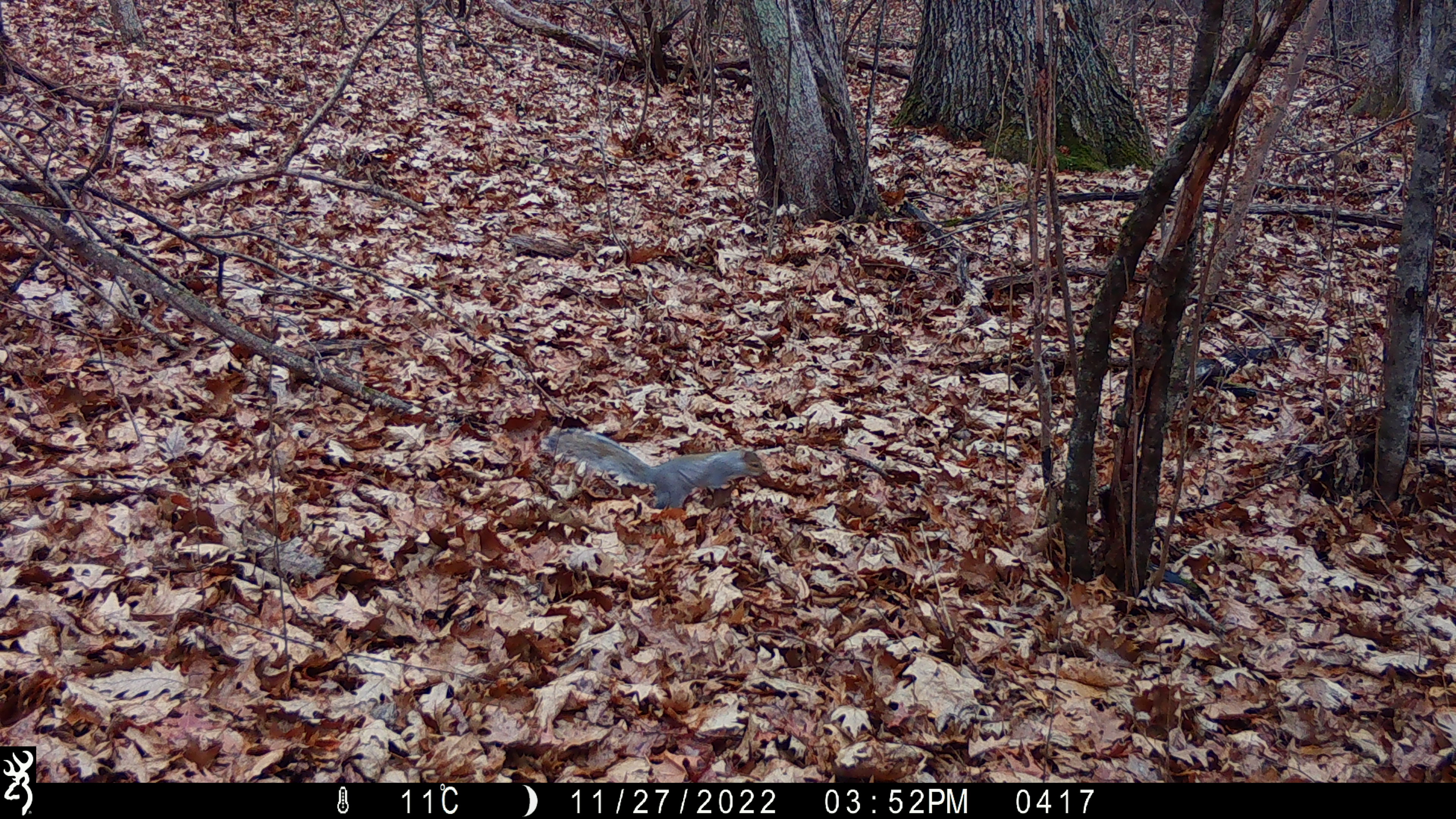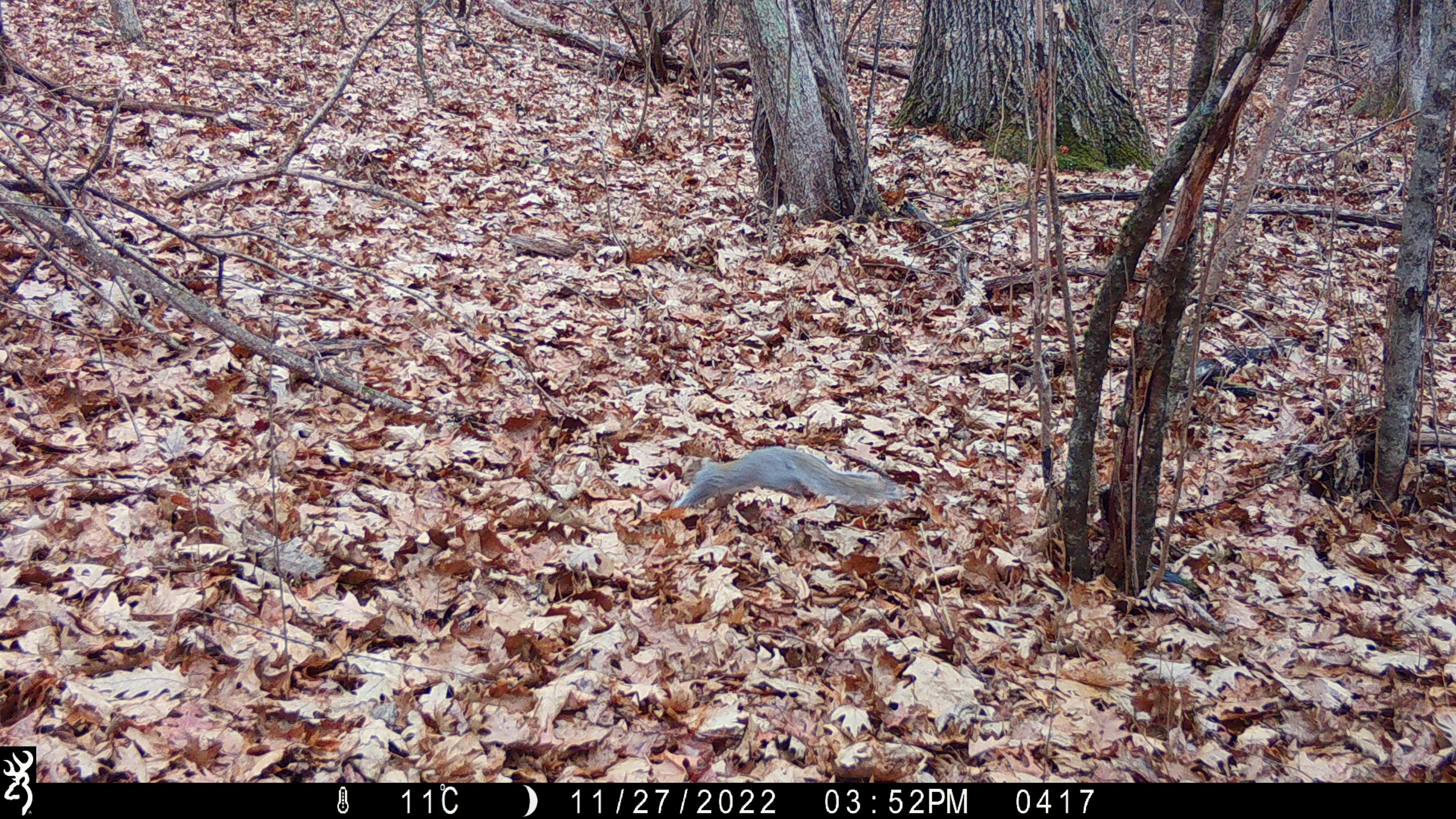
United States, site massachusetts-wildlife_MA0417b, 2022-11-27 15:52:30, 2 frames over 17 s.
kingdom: Animalia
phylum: Chordata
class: Mammalia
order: Rodentia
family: Sciuridae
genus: Sciurus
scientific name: Sciurus carolinensis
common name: gray squirrel